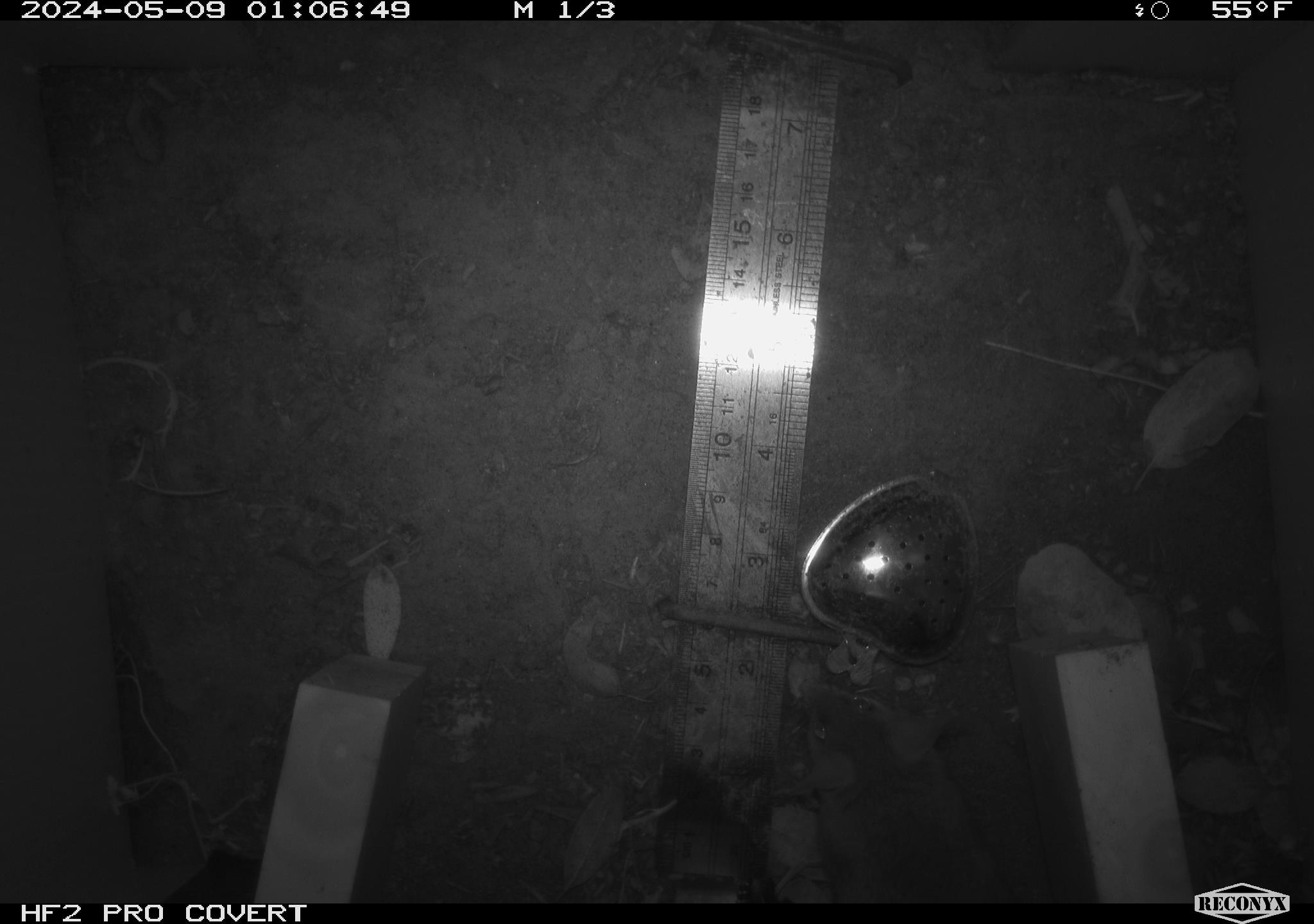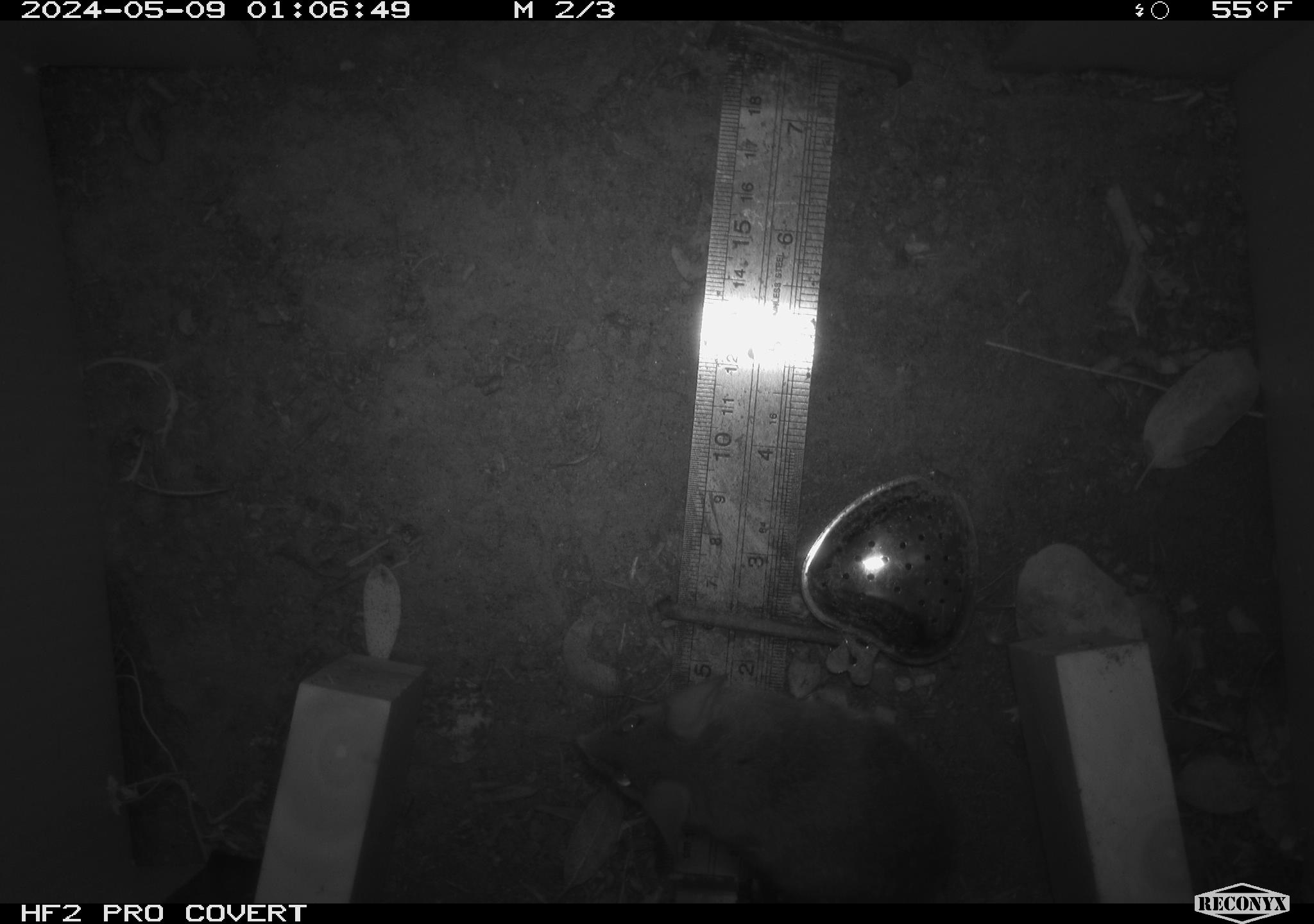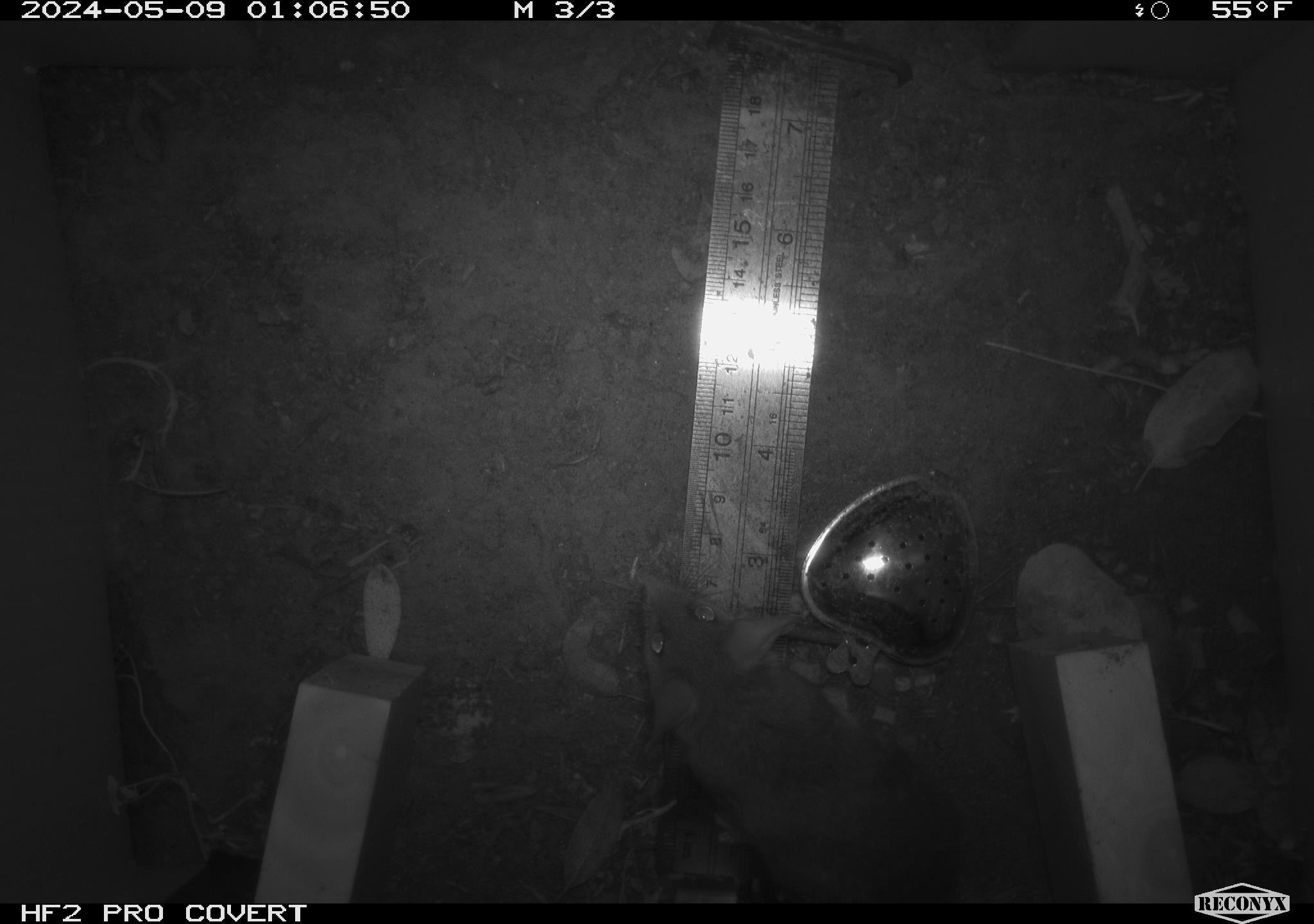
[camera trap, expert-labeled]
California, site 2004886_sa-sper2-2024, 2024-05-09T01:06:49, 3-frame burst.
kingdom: Animalia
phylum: Chordata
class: Mammalia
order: Rodentia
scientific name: Rodentia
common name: mouse species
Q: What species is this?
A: Mouse species (Rodentia).